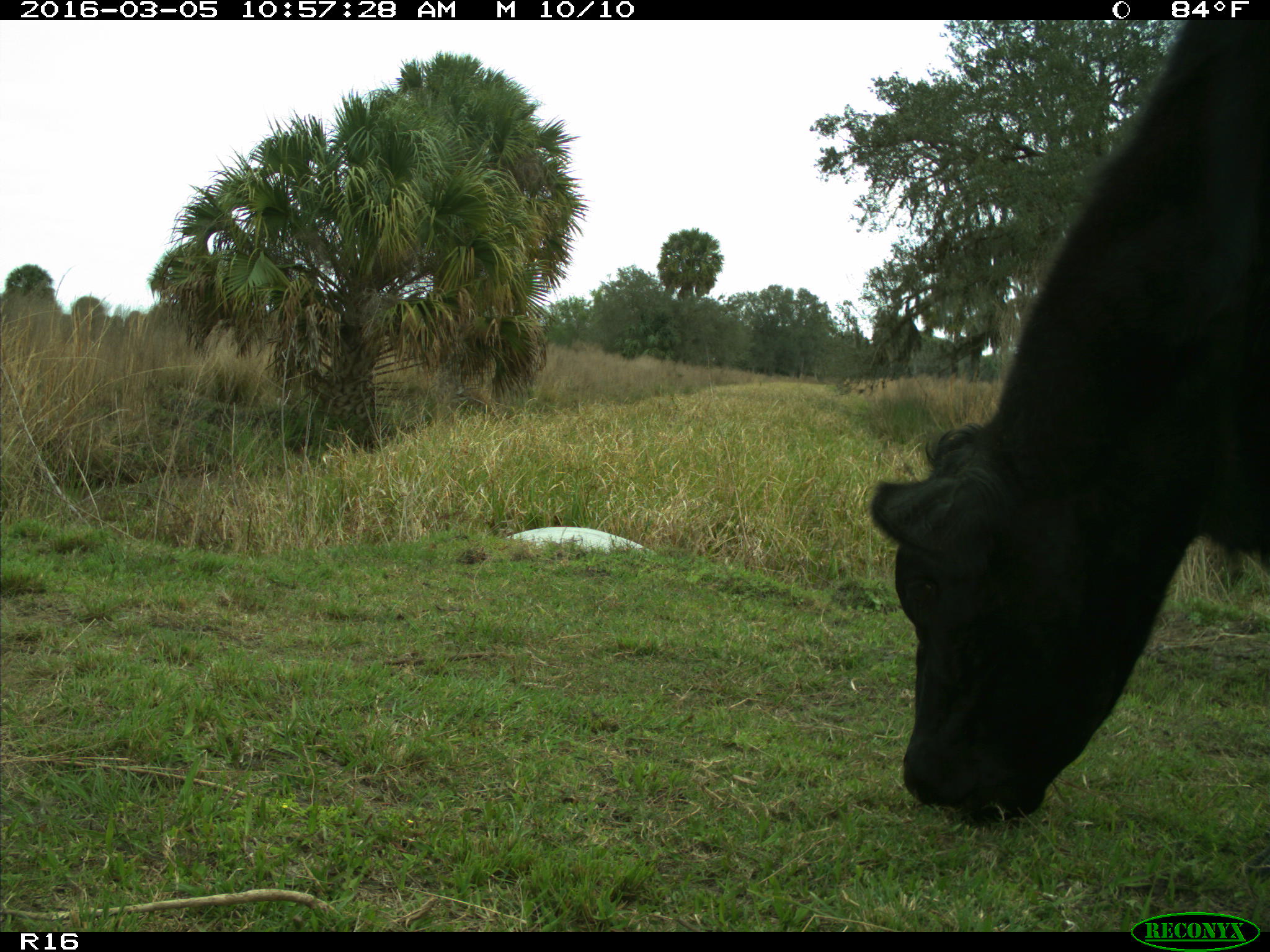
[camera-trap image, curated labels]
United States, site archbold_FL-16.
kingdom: Animalia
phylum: Chordata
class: Mammalia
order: Artiodactyla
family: Bovidae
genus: Bos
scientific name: Bos taurus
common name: domestic cow